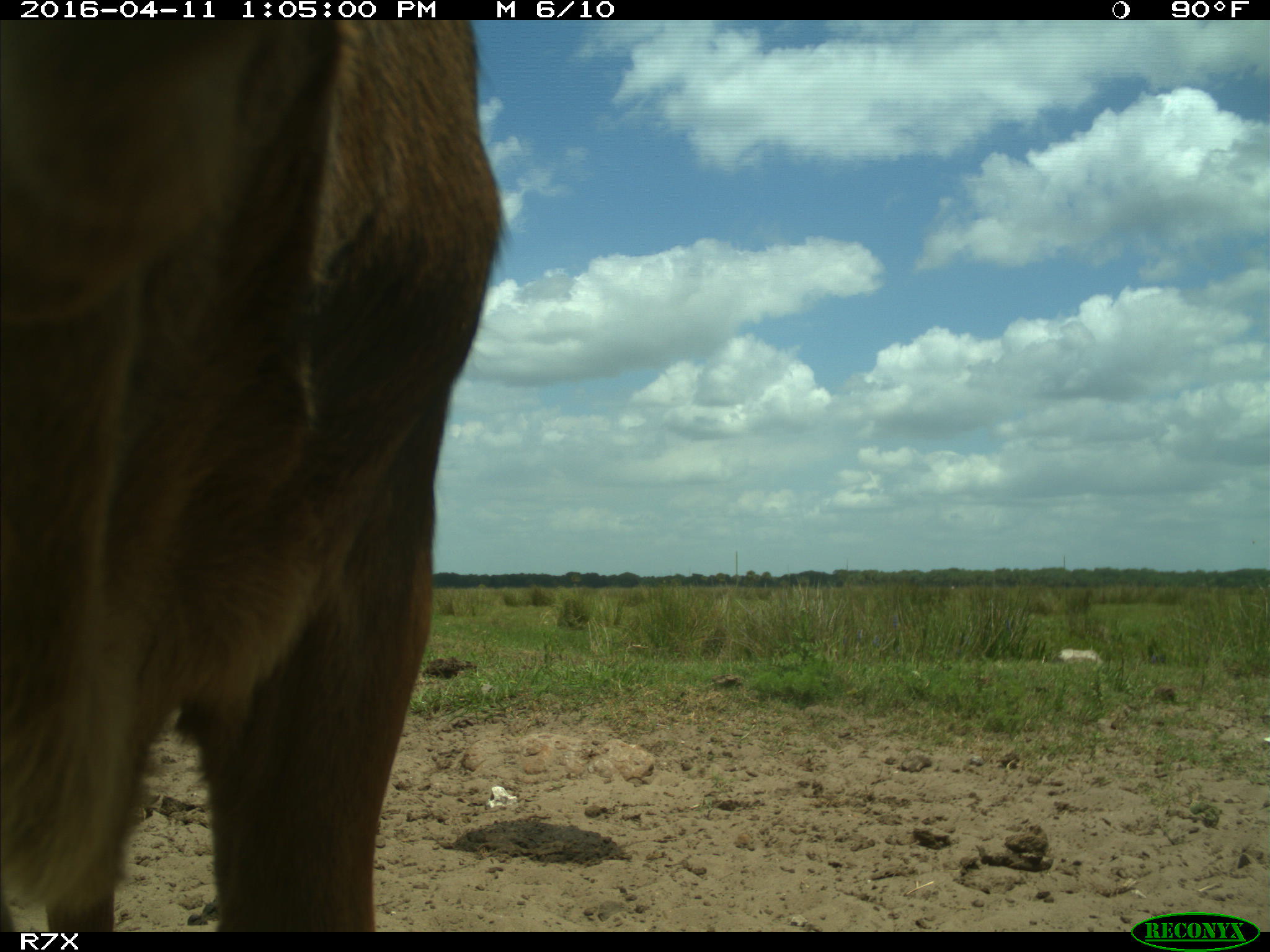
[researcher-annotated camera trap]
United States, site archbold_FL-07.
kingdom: Animalia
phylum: Chordata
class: Mammalia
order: Artiodactyla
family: Bovidae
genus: Bos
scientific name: Bos taurus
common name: domestic cow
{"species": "Bos taurus (domestic cow)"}